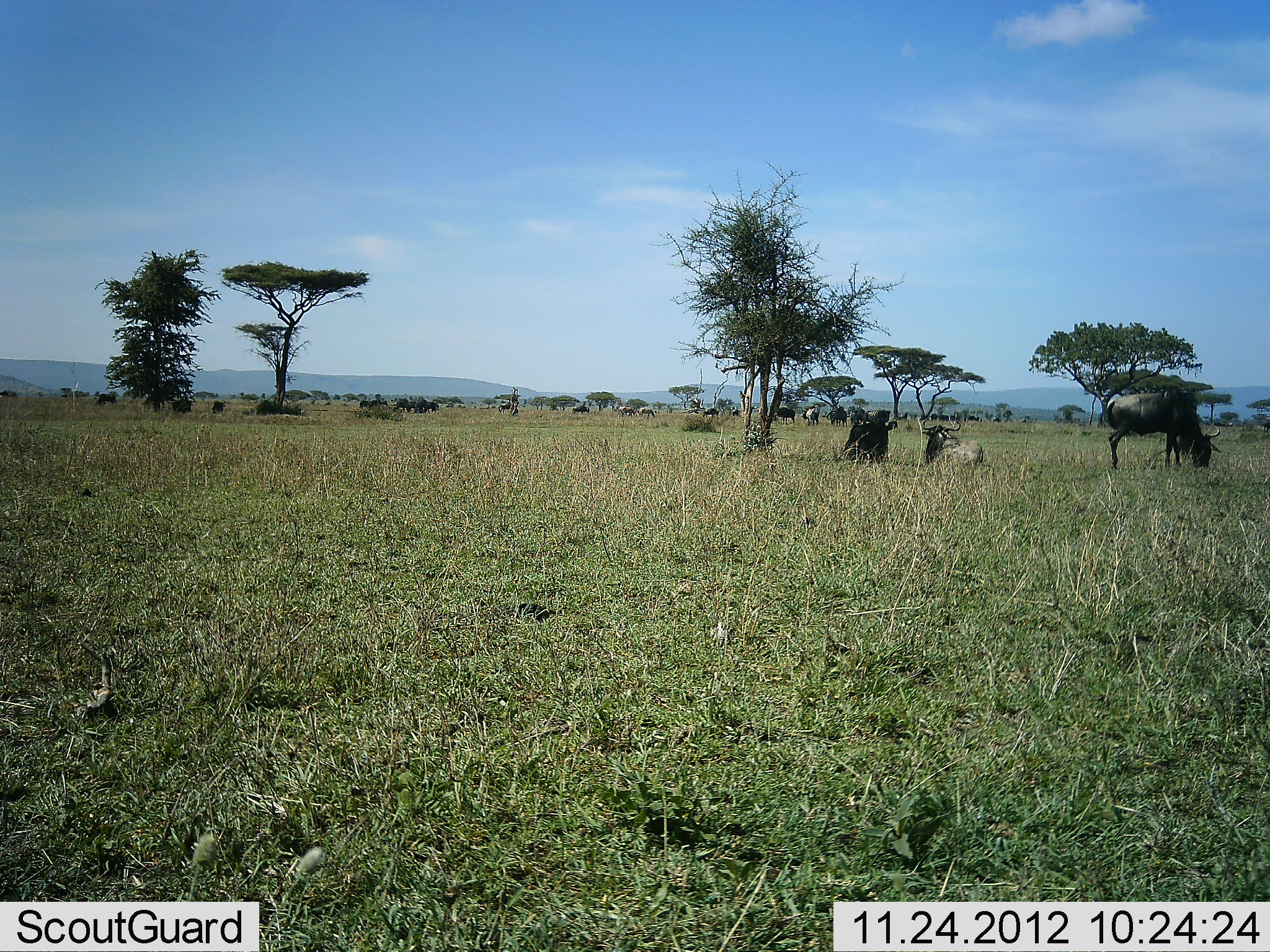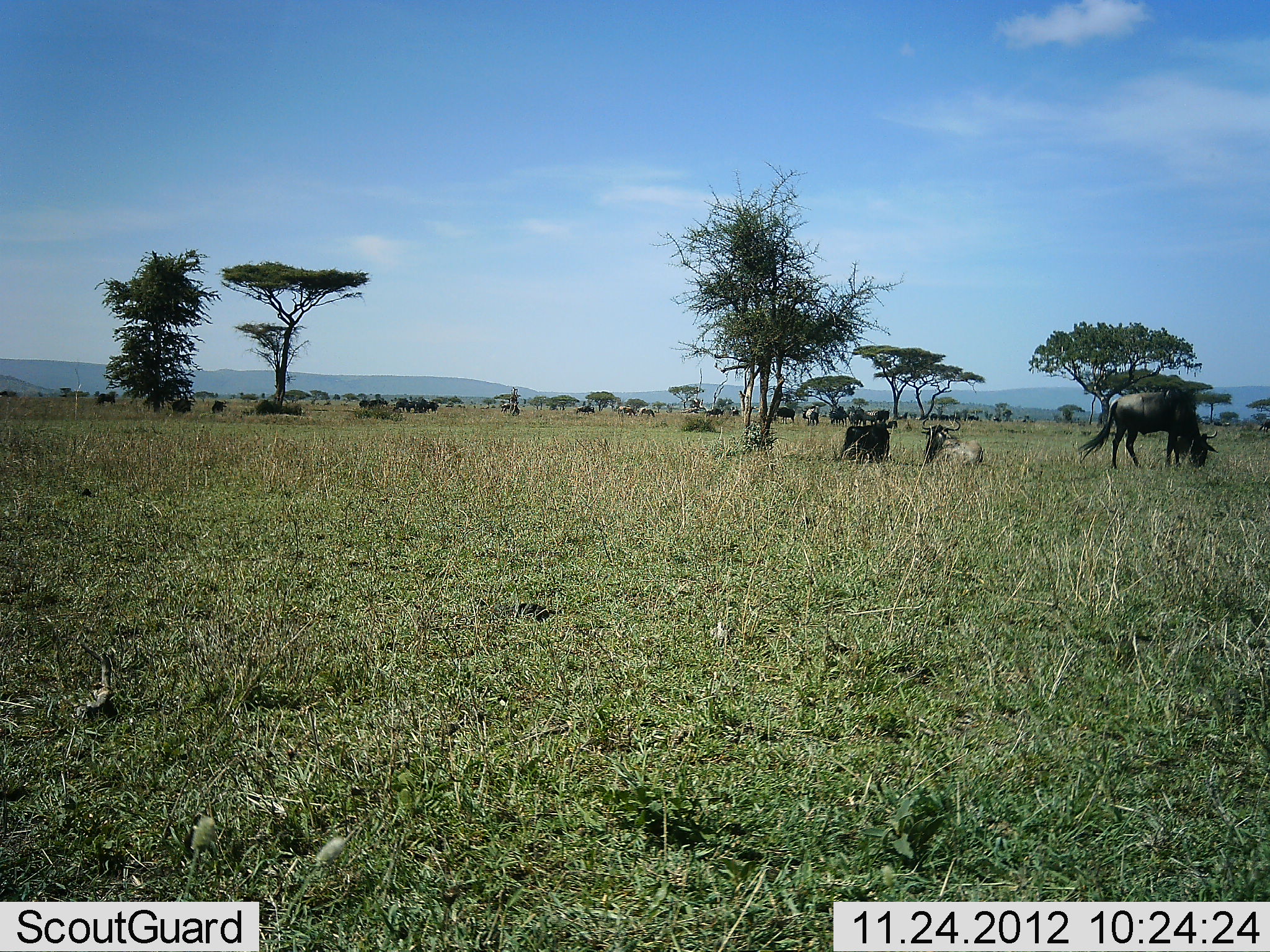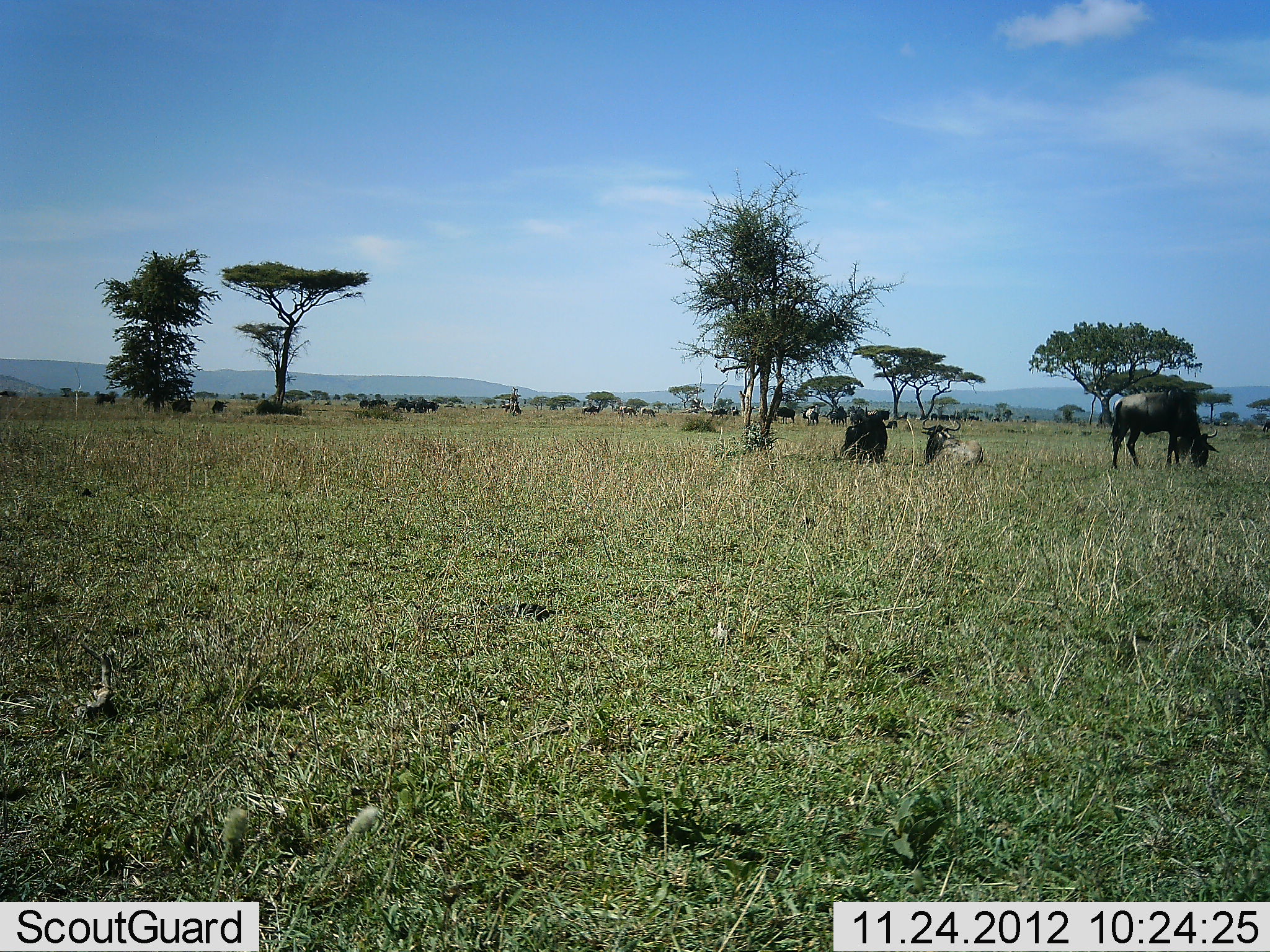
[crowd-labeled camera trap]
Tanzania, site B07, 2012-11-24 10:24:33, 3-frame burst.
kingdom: Animalia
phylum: Chordata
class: Mammalia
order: Artiodactyla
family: Bovidae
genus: Connochaetes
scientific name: Connochaetes taurinus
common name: blue wildebeest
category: wildebeest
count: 11-50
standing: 30%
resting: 80%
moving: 40%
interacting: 0%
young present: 0%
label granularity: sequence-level